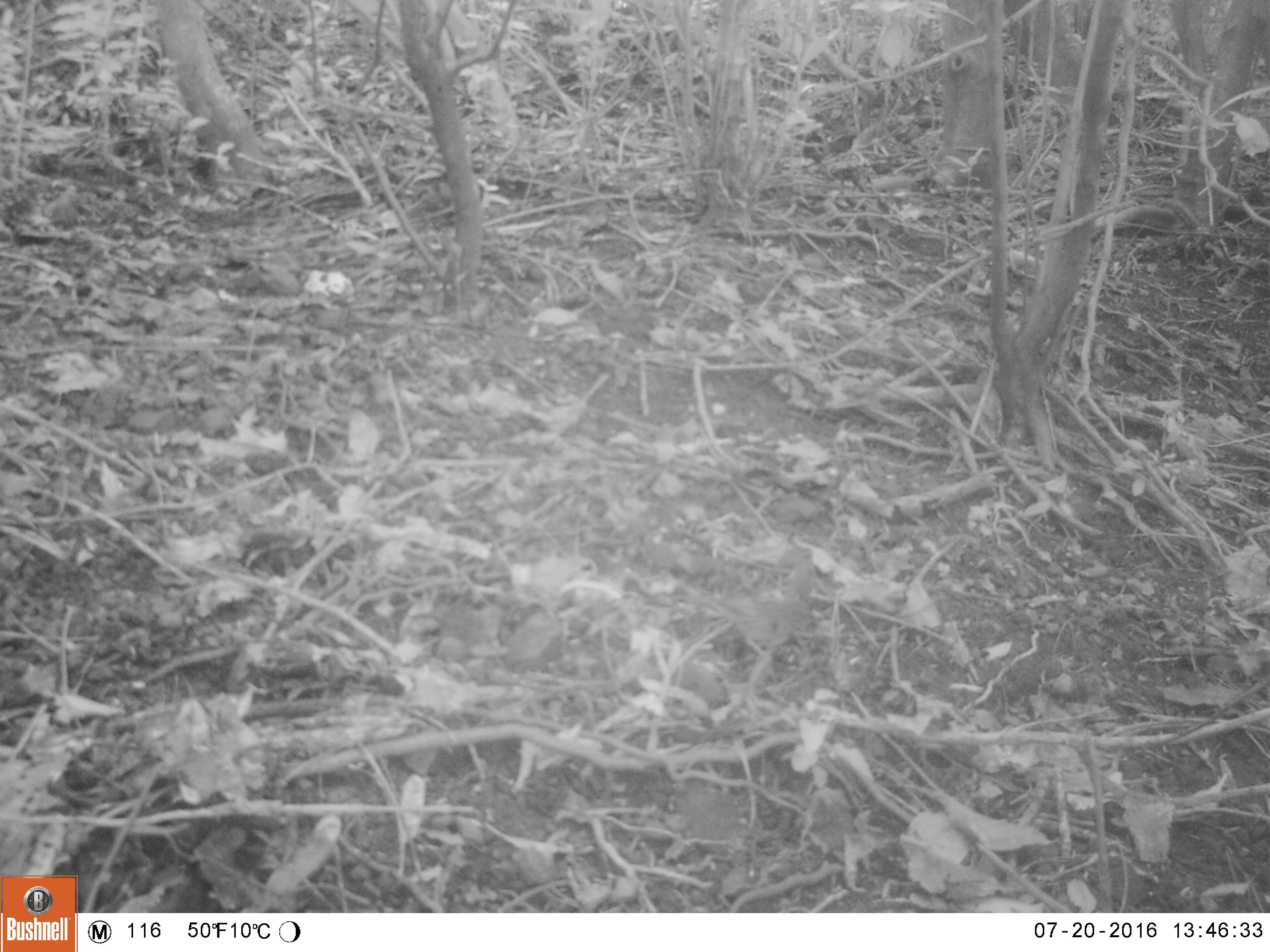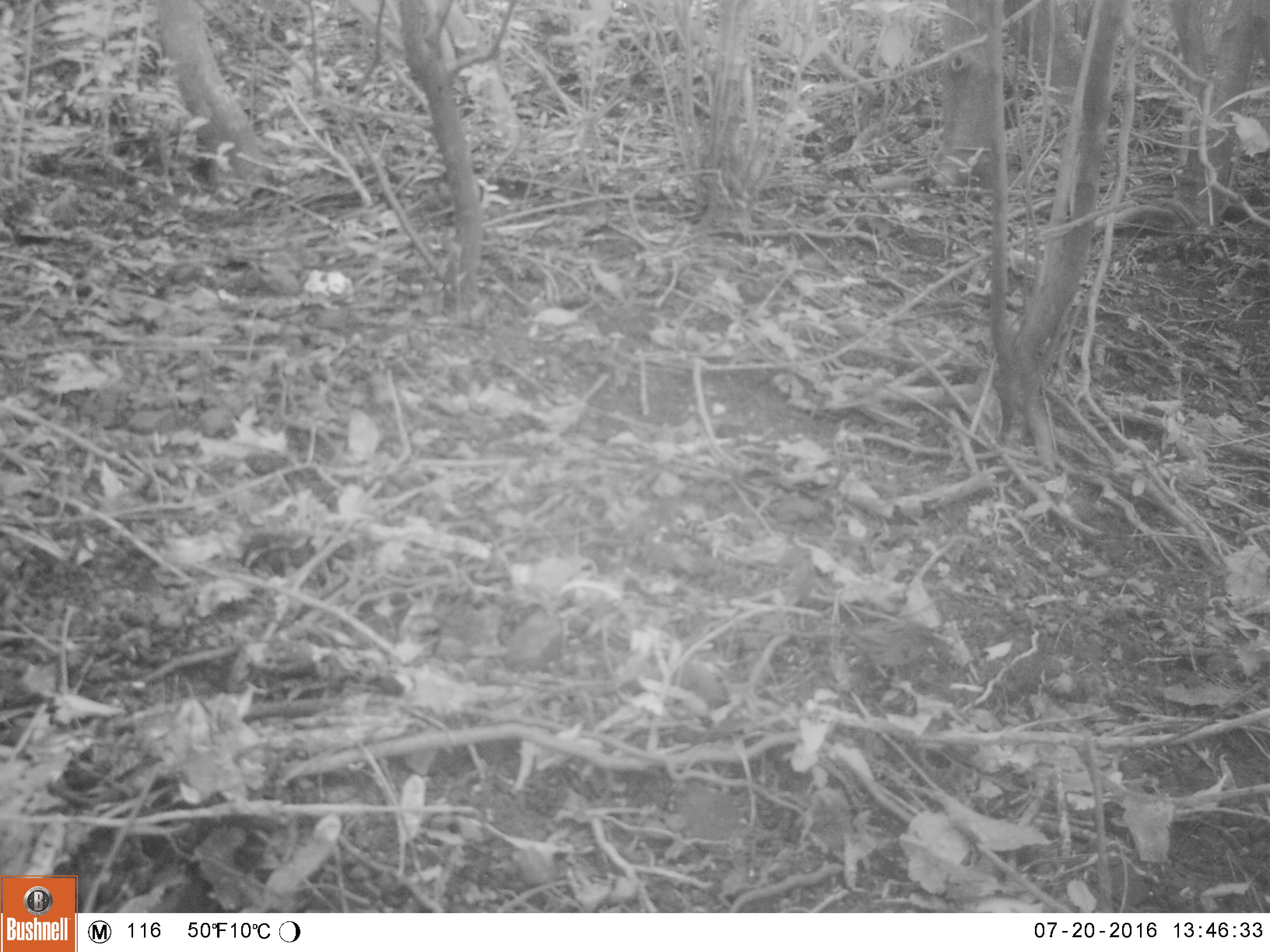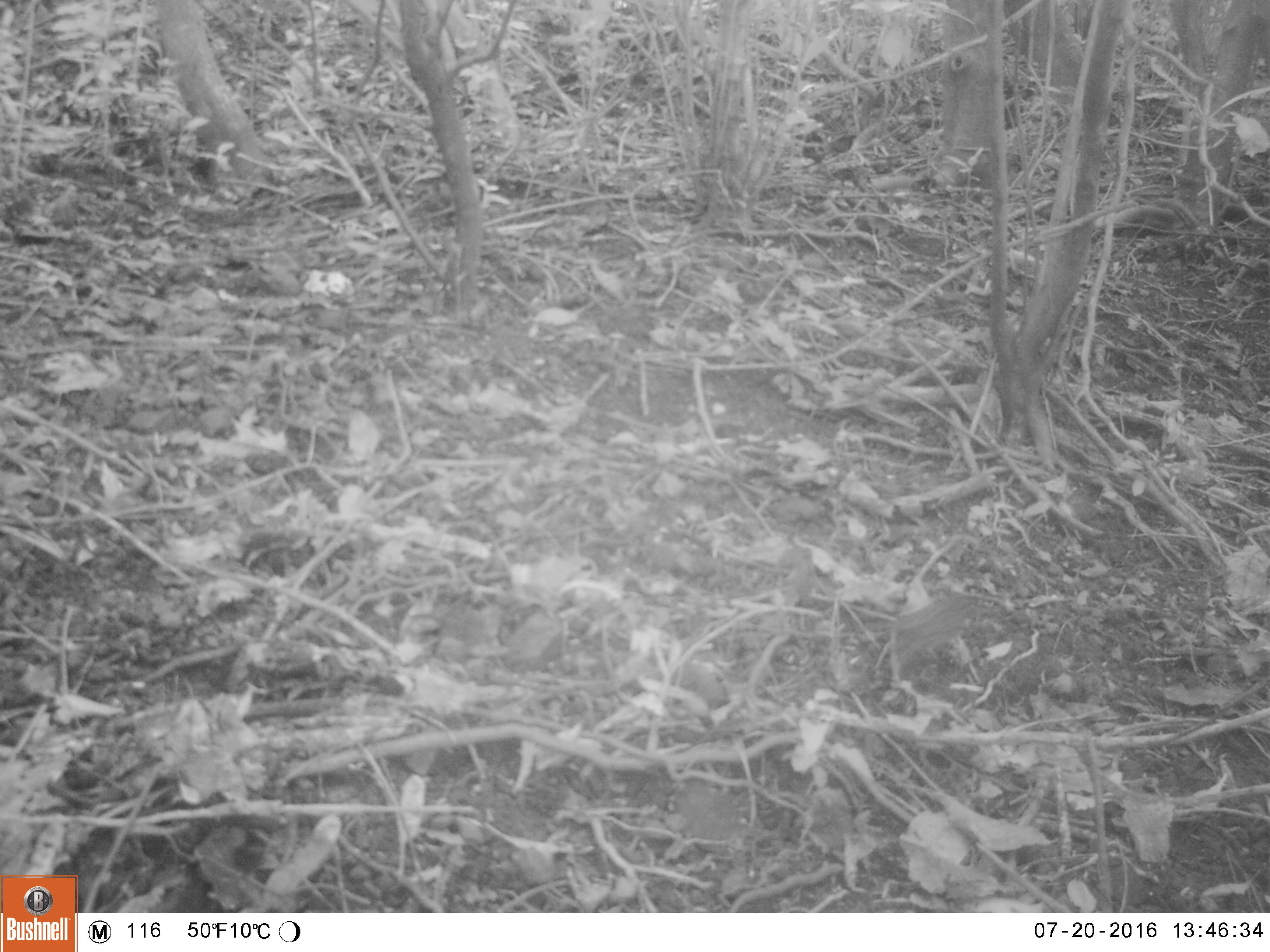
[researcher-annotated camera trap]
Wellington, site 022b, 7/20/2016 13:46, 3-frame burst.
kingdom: Animalia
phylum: Chordata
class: Aves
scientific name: Aves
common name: bird